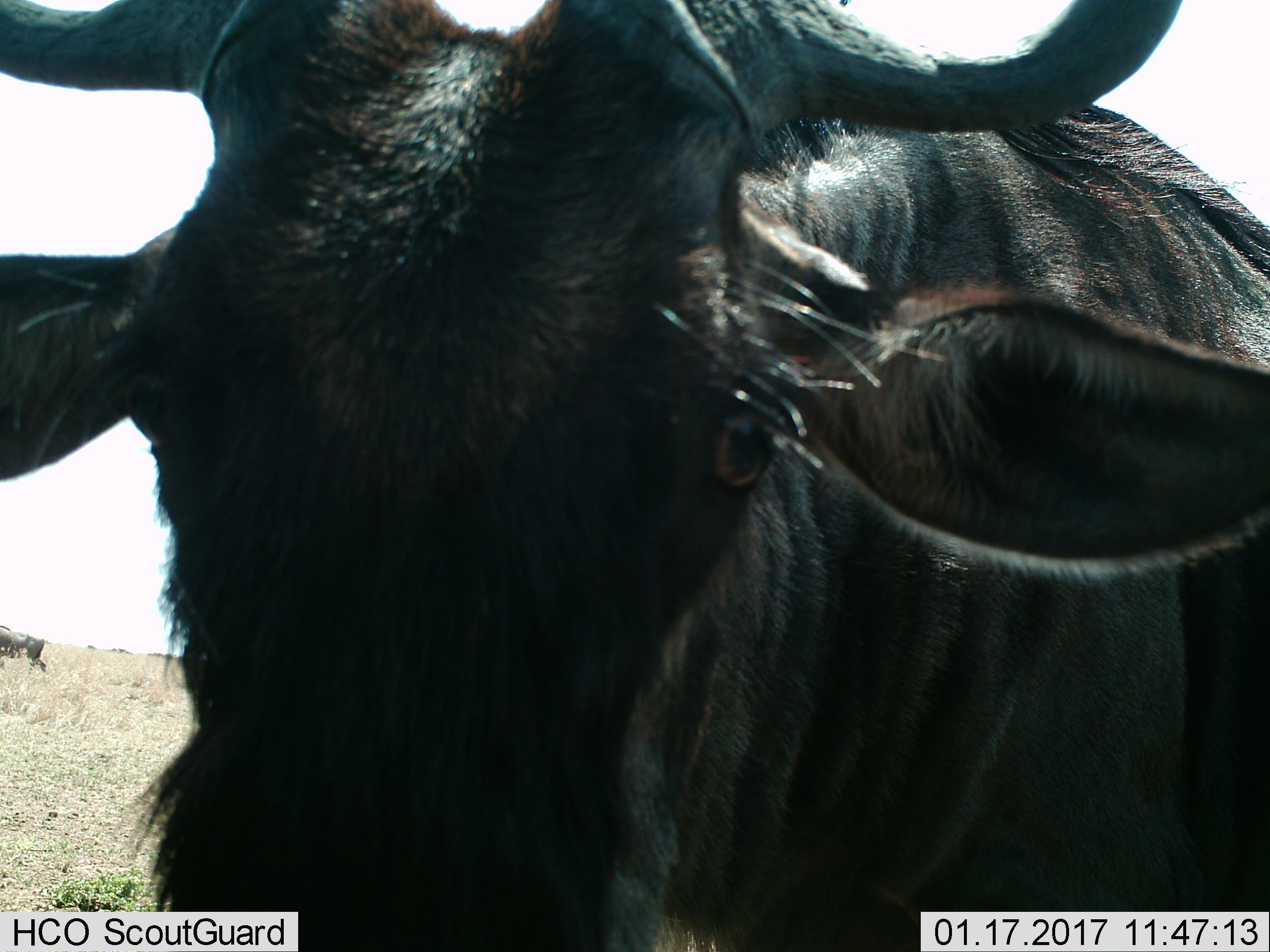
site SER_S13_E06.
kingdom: Animalia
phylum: Chordata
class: Mammalia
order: Artiodactyla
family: Bovidae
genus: Connochaetes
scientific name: Connochaetes taurinus taurinus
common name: blue wildebeest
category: wildebeestblue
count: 8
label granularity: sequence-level